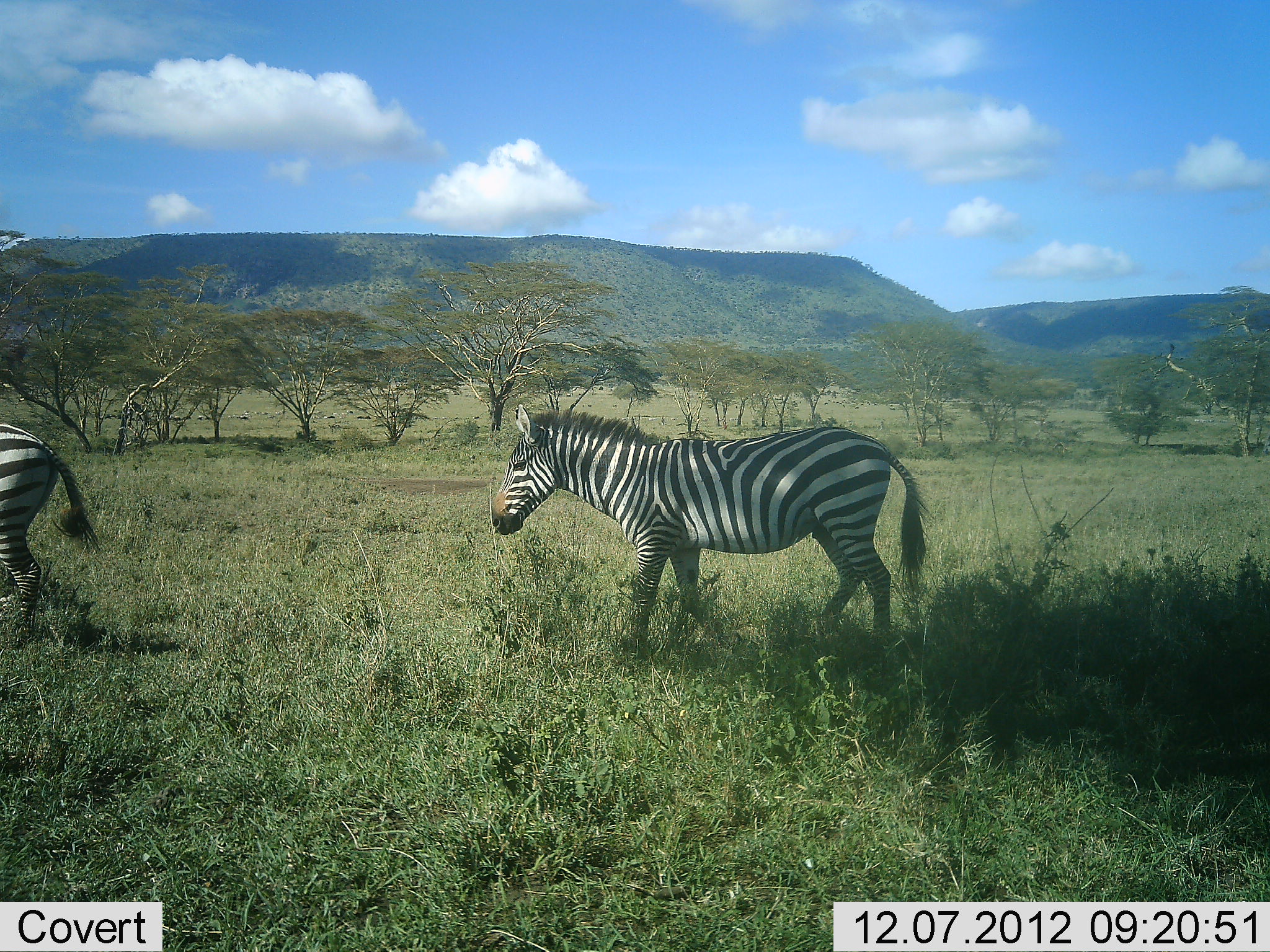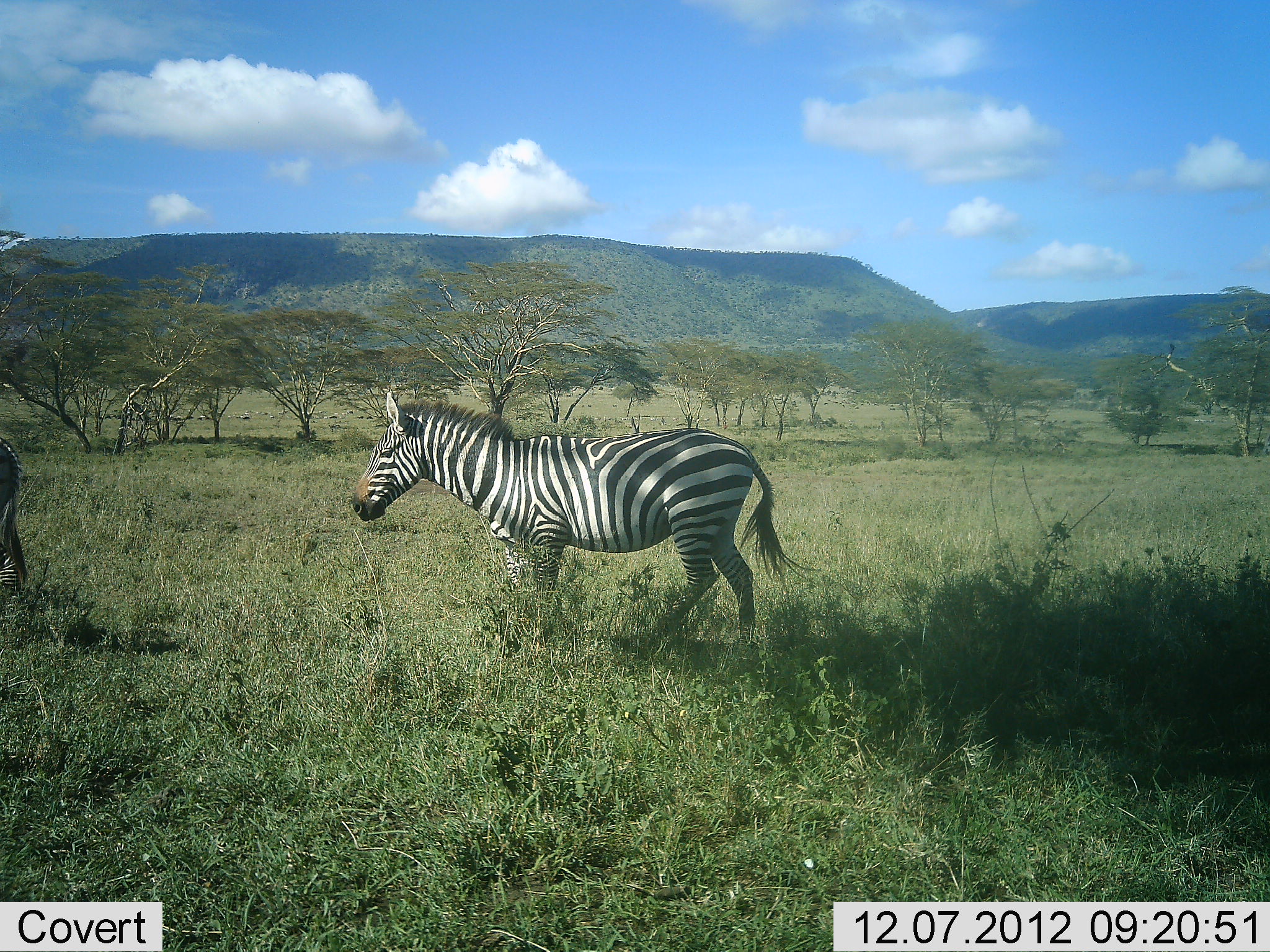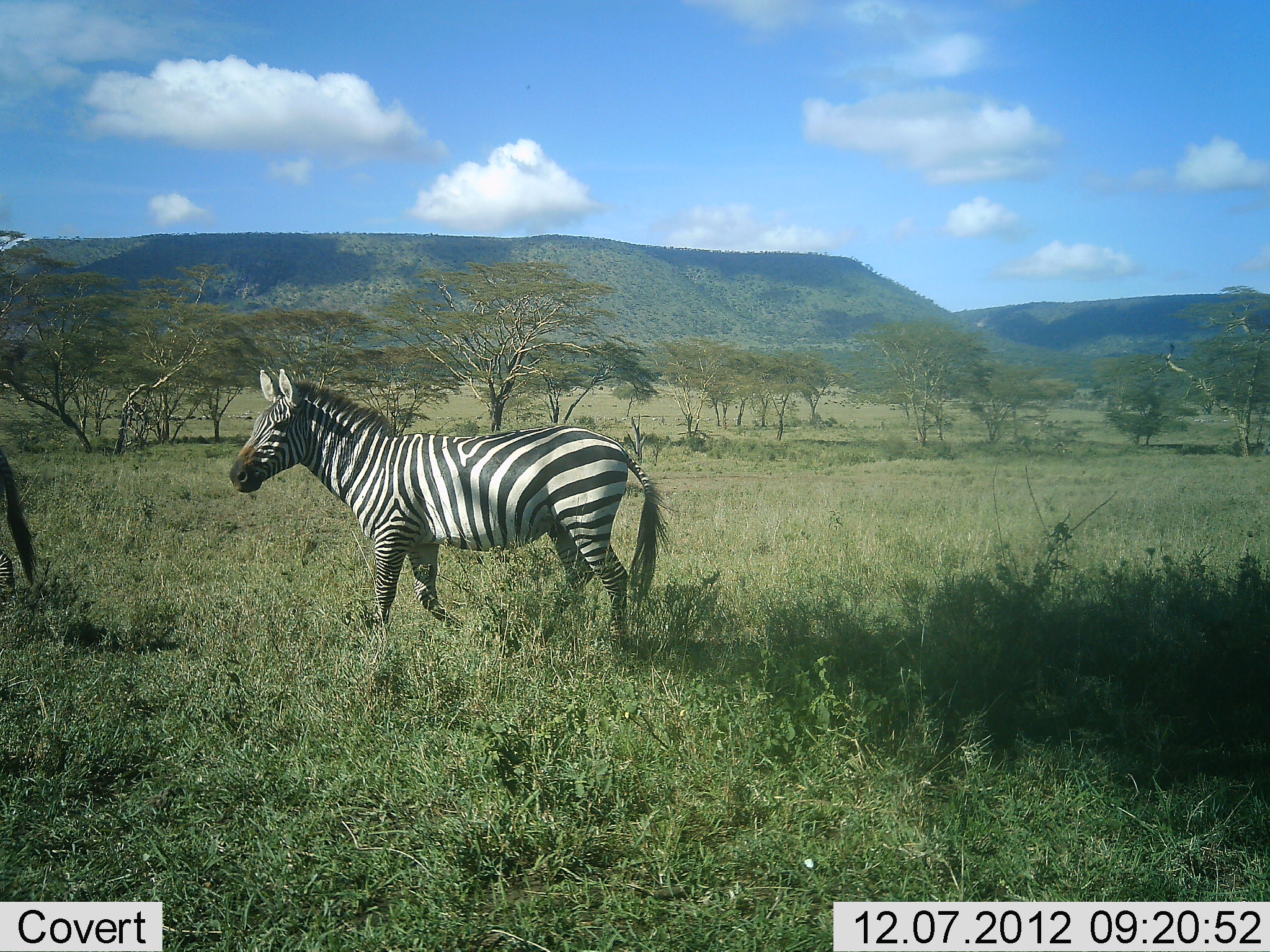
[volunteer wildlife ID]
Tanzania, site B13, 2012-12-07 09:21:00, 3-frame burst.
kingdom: Animalia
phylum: Chordata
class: Mammalia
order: Perissodactyla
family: Equidae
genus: Equus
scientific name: Equus quagga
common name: plains zebra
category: zebra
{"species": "zebra (plains zebra) (Equus quagga)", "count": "2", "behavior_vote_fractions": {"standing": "0%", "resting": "0%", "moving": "100%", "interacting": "0%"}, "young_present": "0%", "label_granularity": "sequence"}